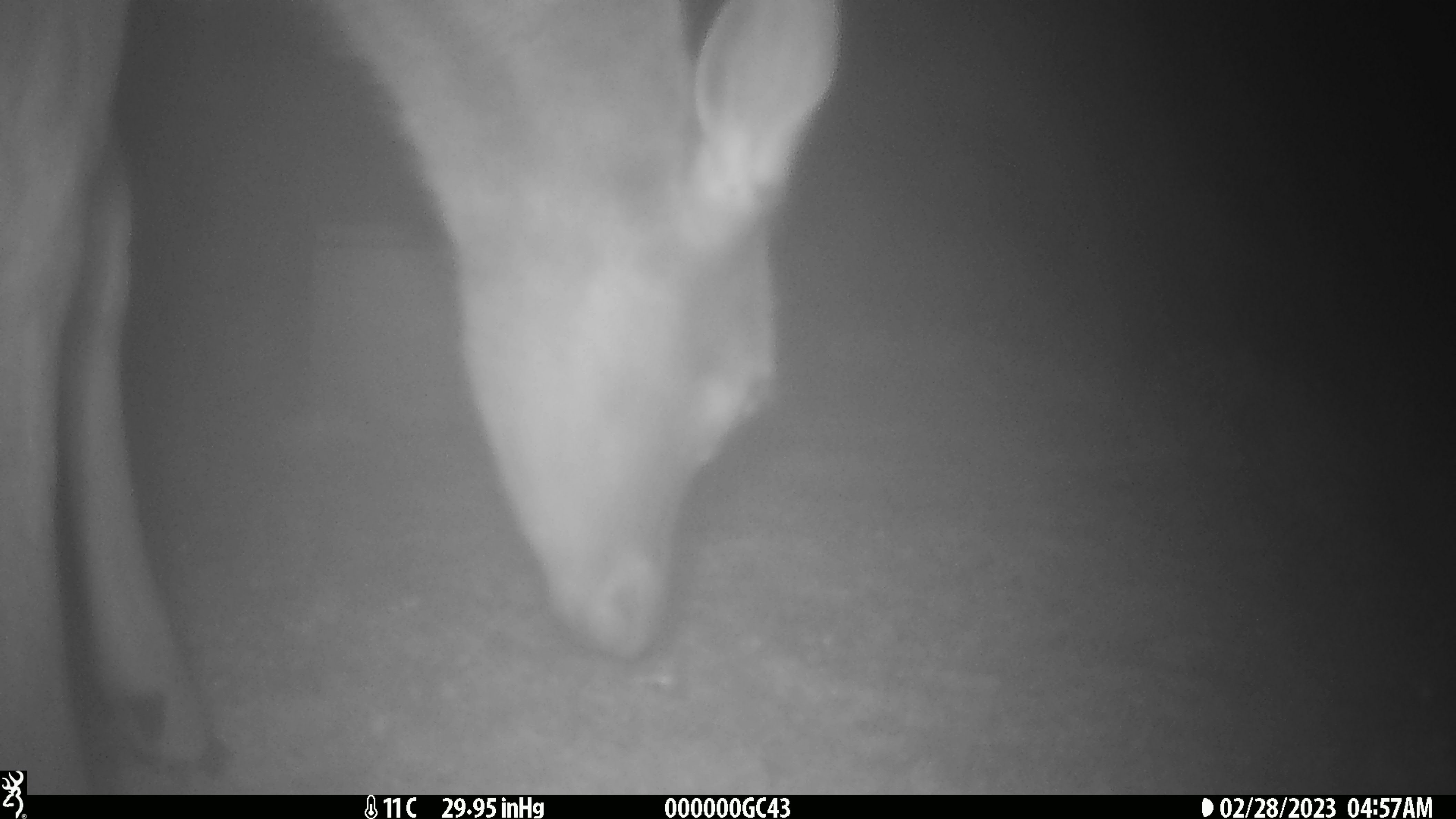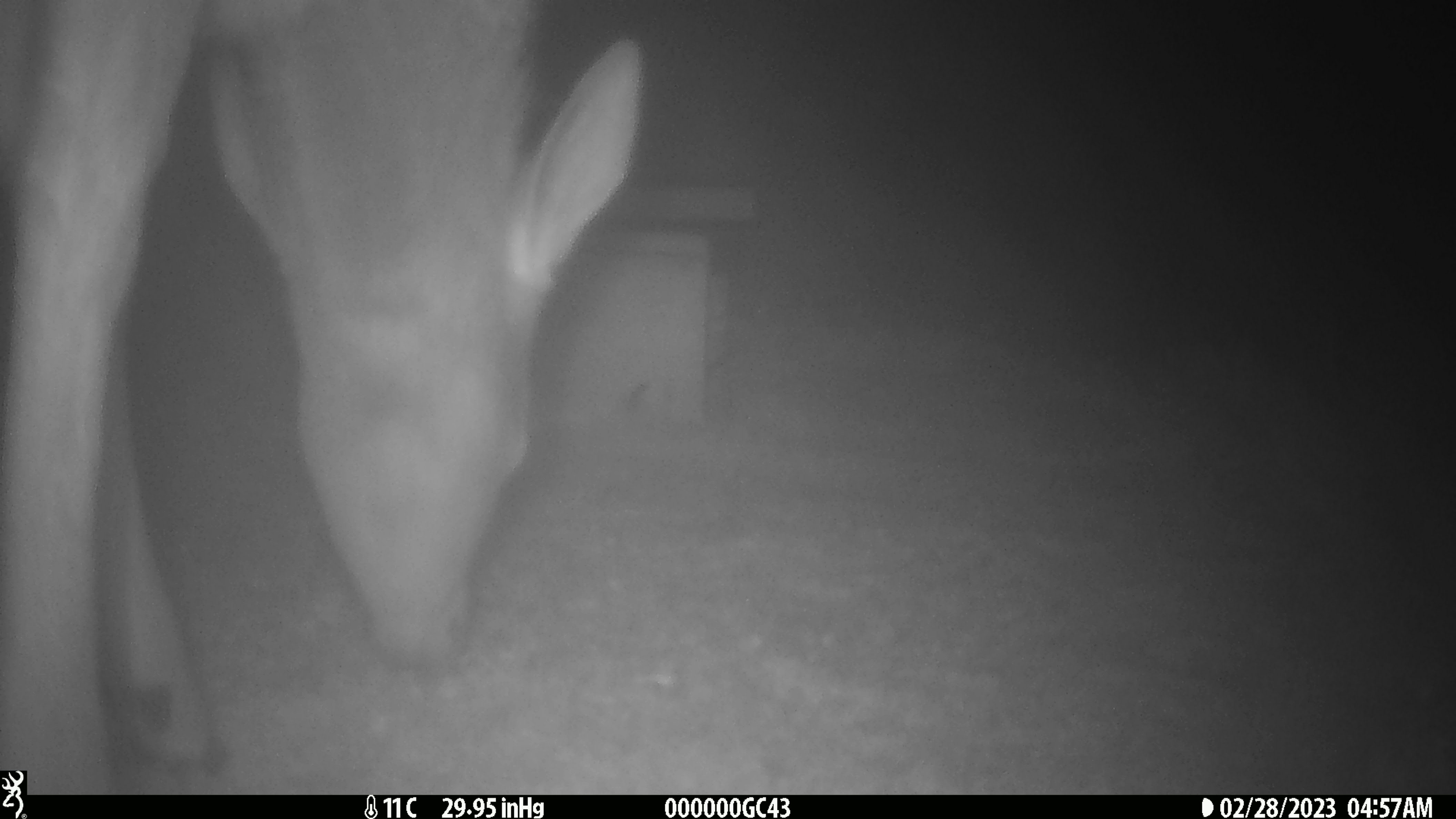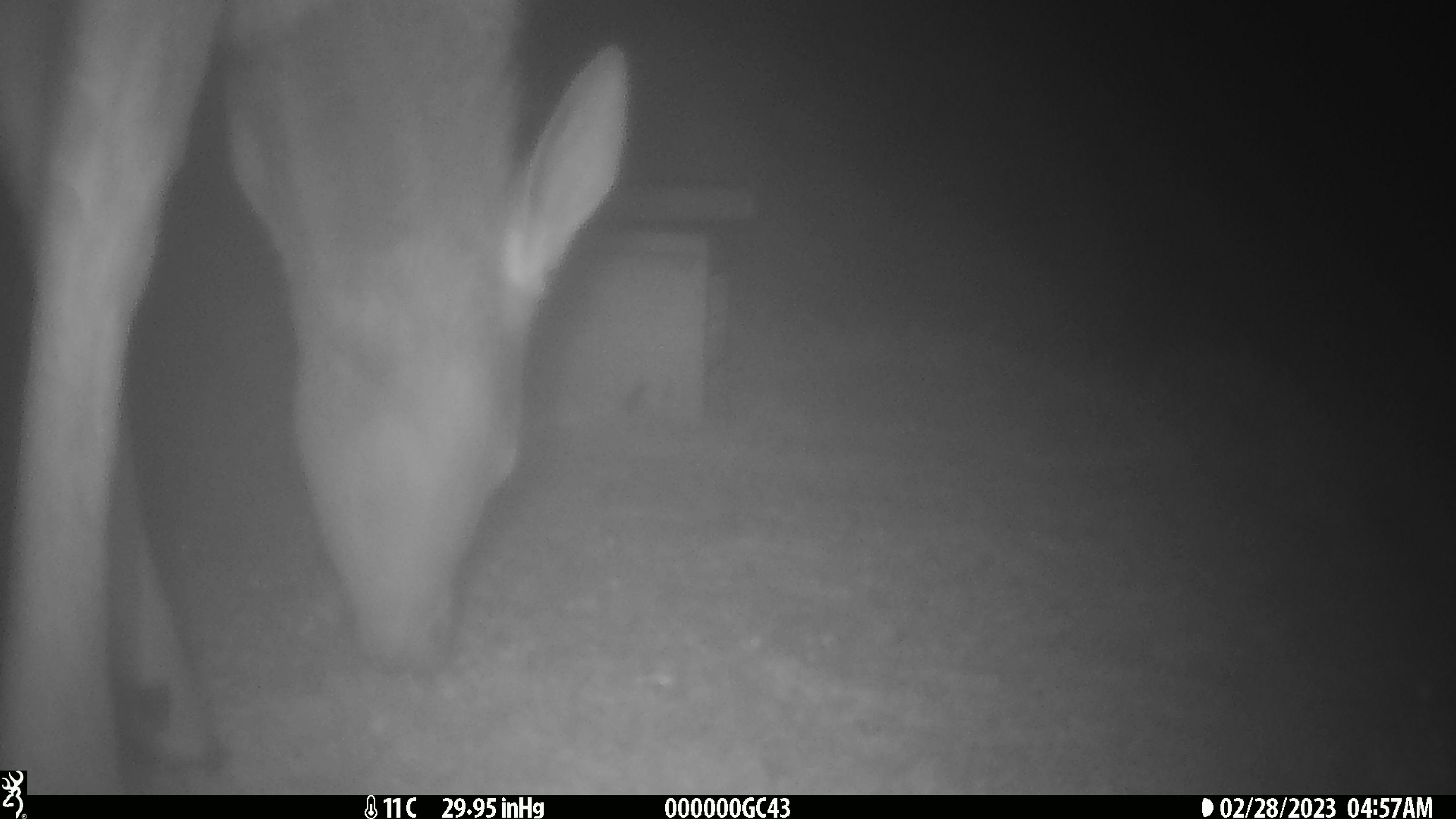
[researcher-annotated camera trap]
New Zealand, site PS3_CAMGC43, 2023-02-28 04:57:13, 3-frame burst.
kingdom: Animalia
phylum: Chordata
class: Mammalia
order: Artiodactyla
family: Cervidae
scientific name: Cervidae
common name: deer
Deer (Cervidae).